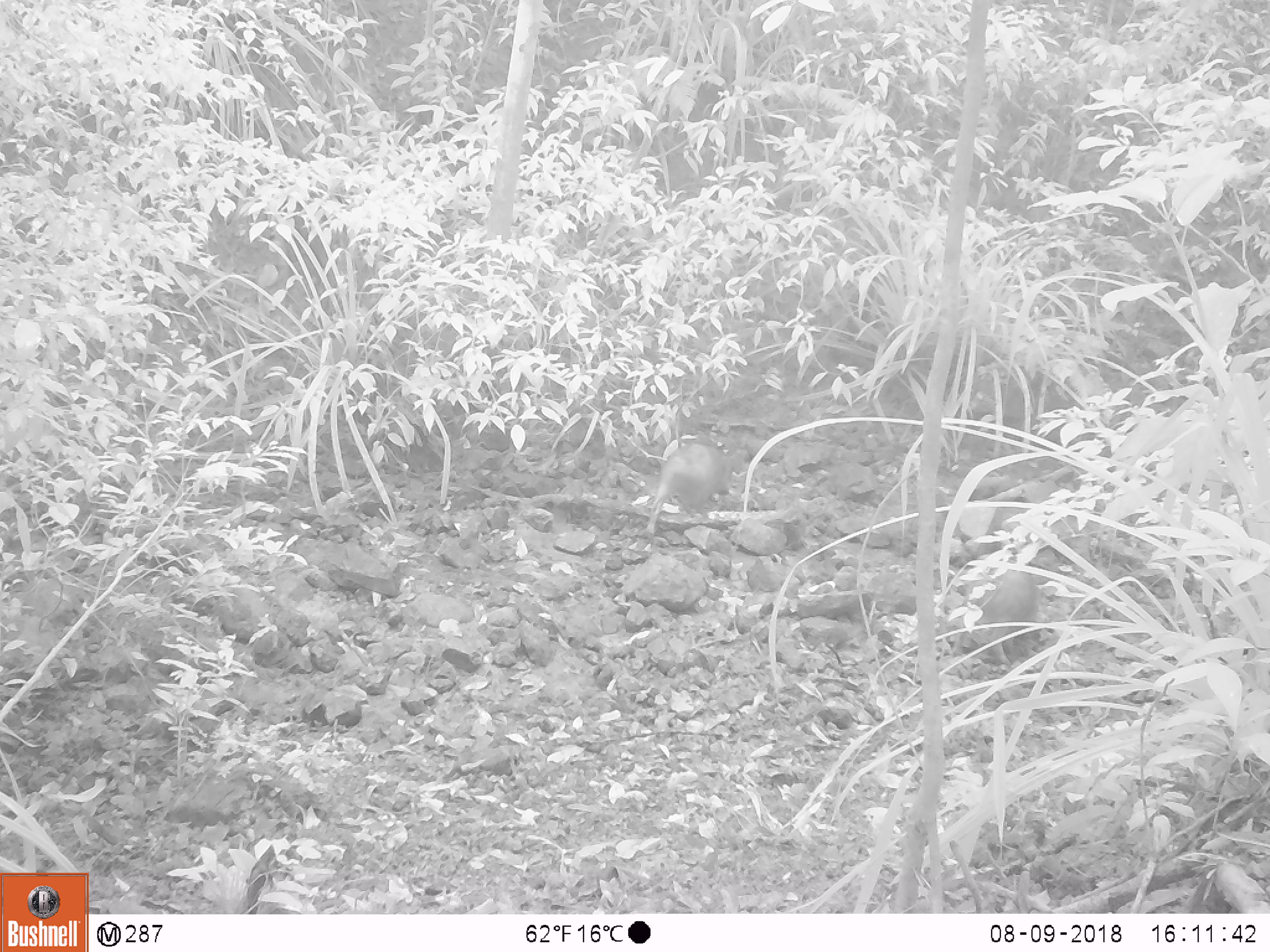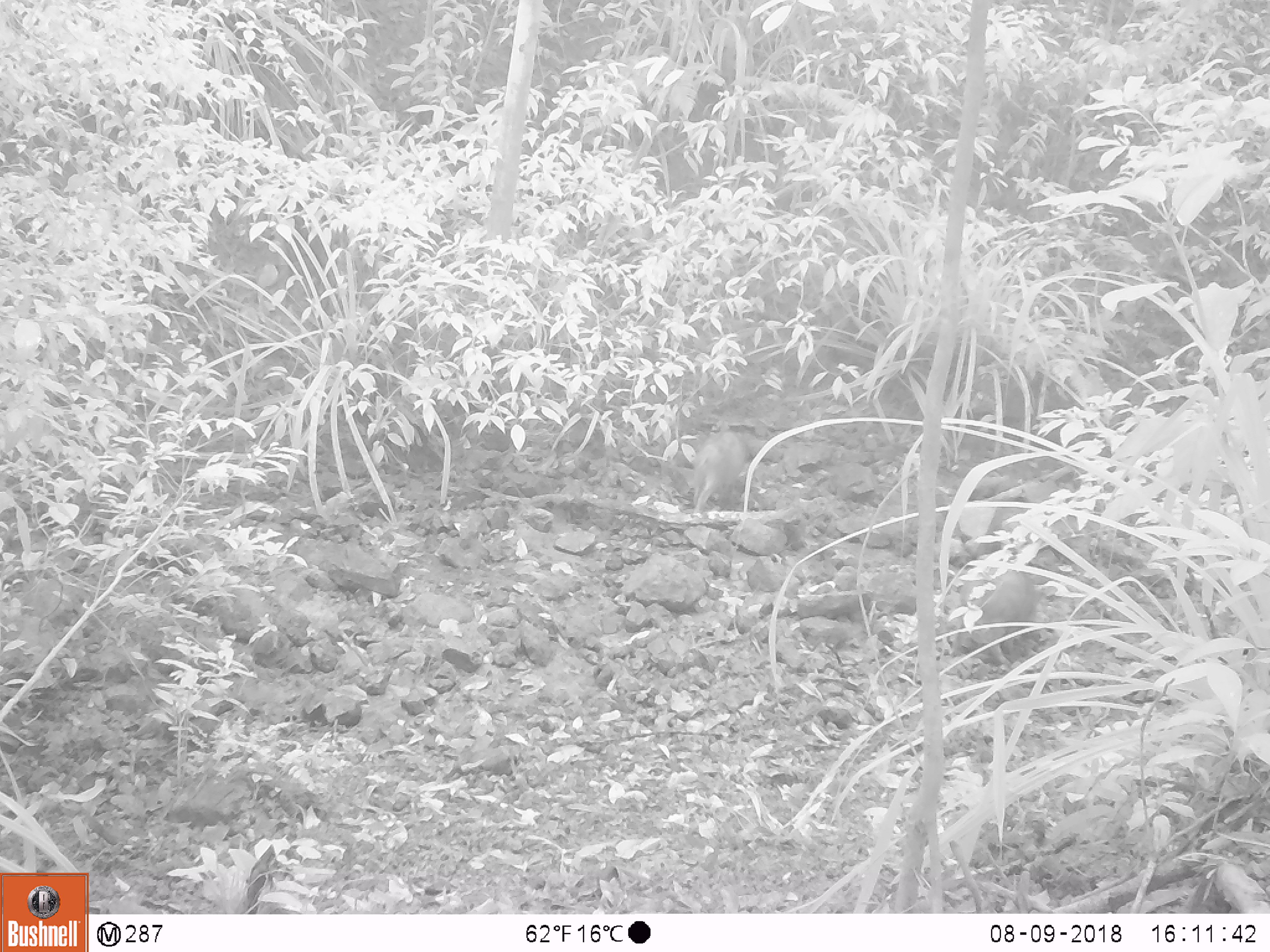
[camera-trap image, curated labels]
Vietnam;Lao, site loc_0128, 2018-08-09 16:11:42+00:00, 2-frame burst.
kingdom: Animalia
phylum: Chordata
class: Mammalia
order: Artiodactyla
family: Suidae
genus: Sus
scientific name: Sus scrofa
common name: eurasian wild pig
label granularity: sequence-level